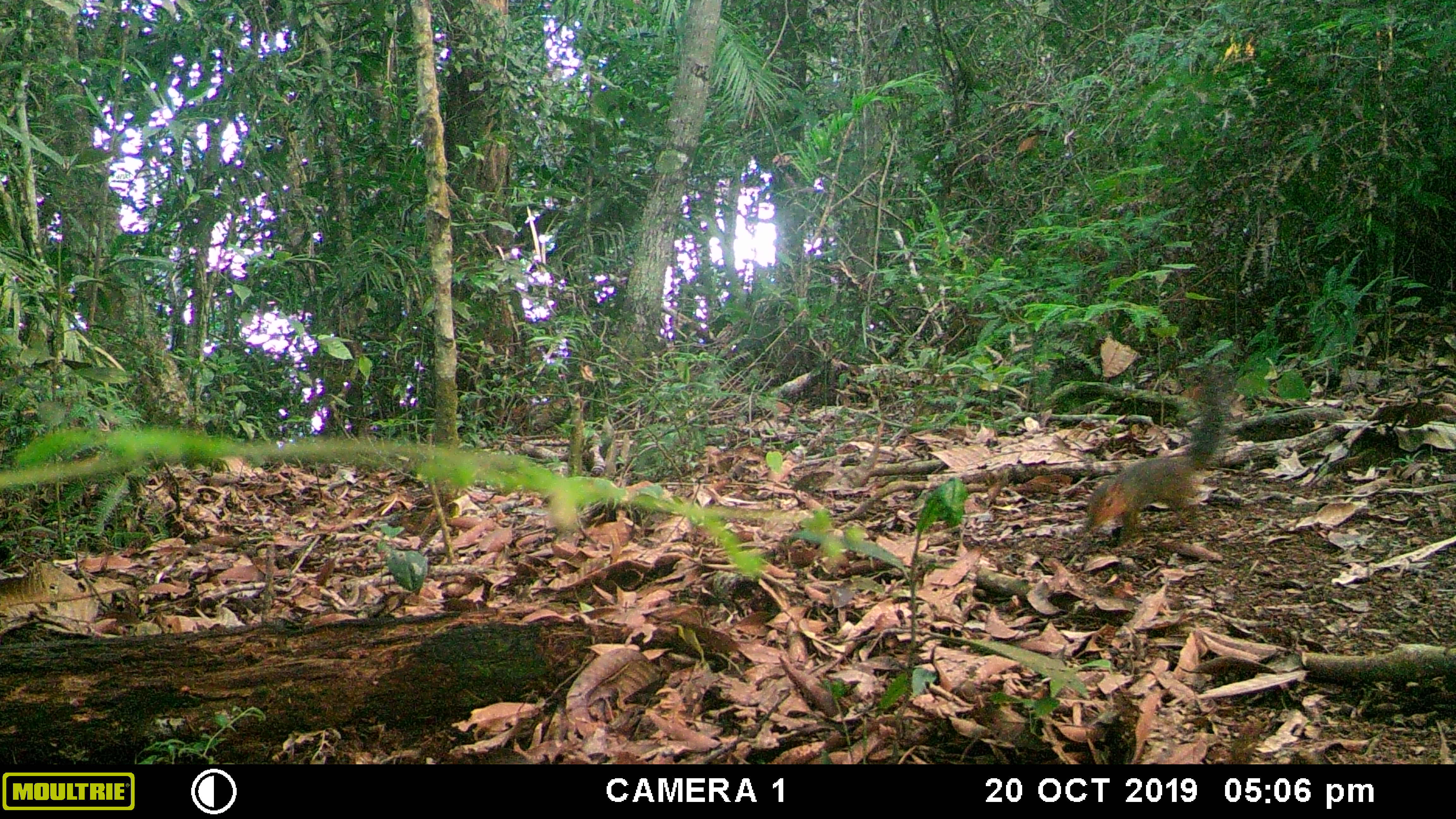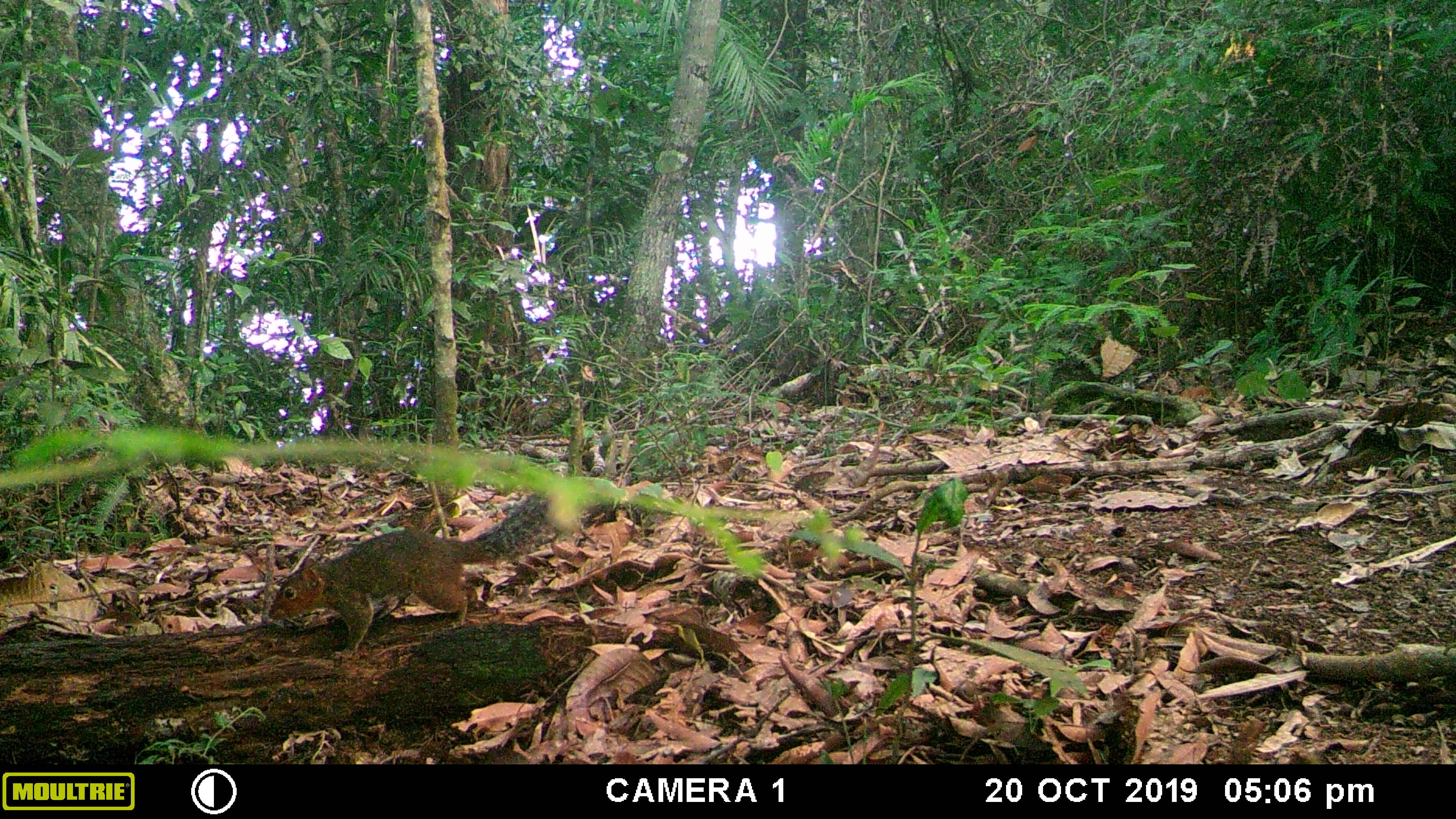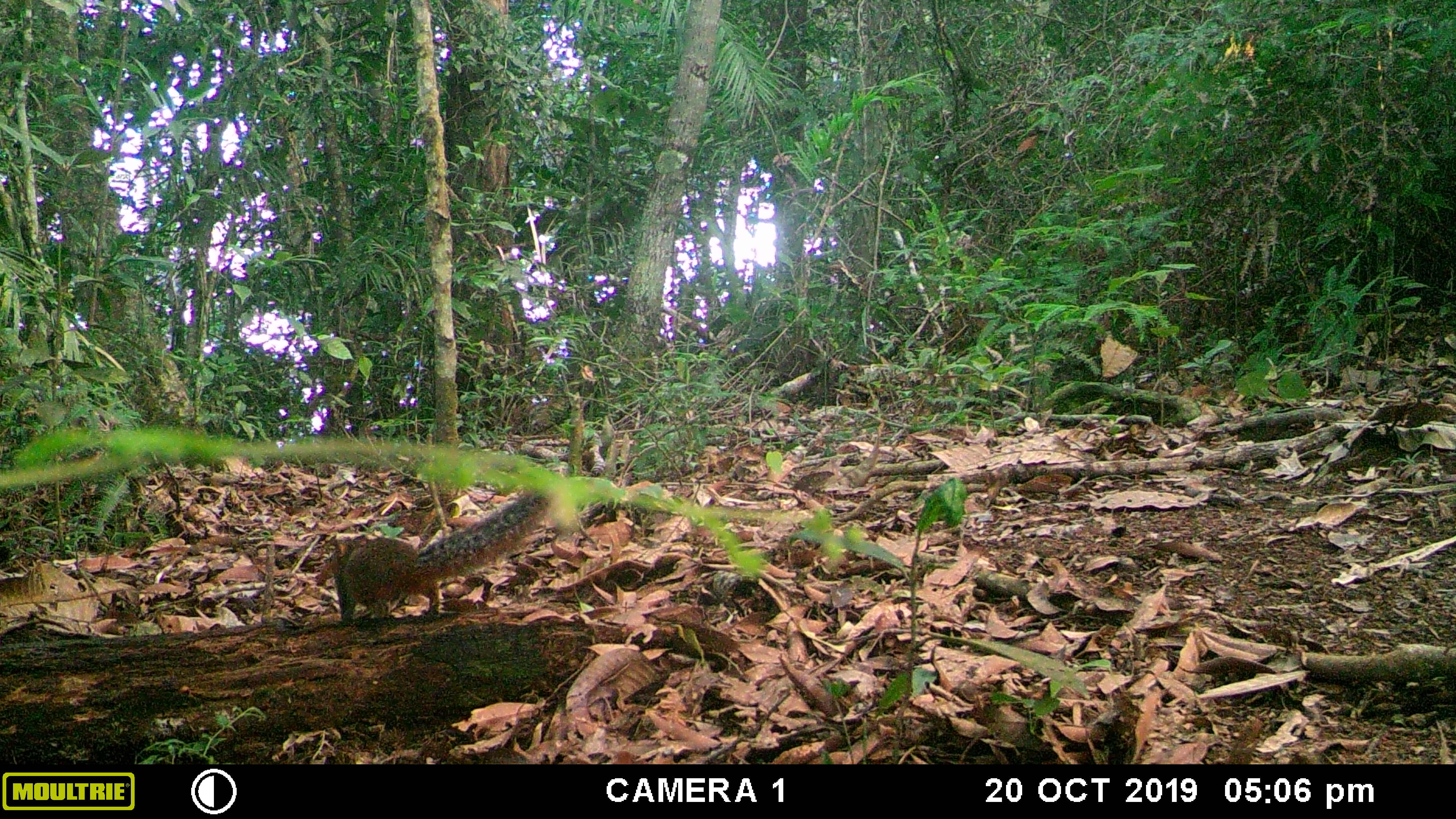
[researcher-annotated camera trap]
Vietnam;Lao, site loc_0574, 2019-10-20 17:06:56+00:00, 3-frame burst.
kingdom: Animalia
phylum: Chordata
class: Mammalia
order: Rodentia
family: Sciuridae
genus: Dremomys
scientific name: Dremomys rufigenis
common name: red-cheeked squirrel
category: red cheeked squirrel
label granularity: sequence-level